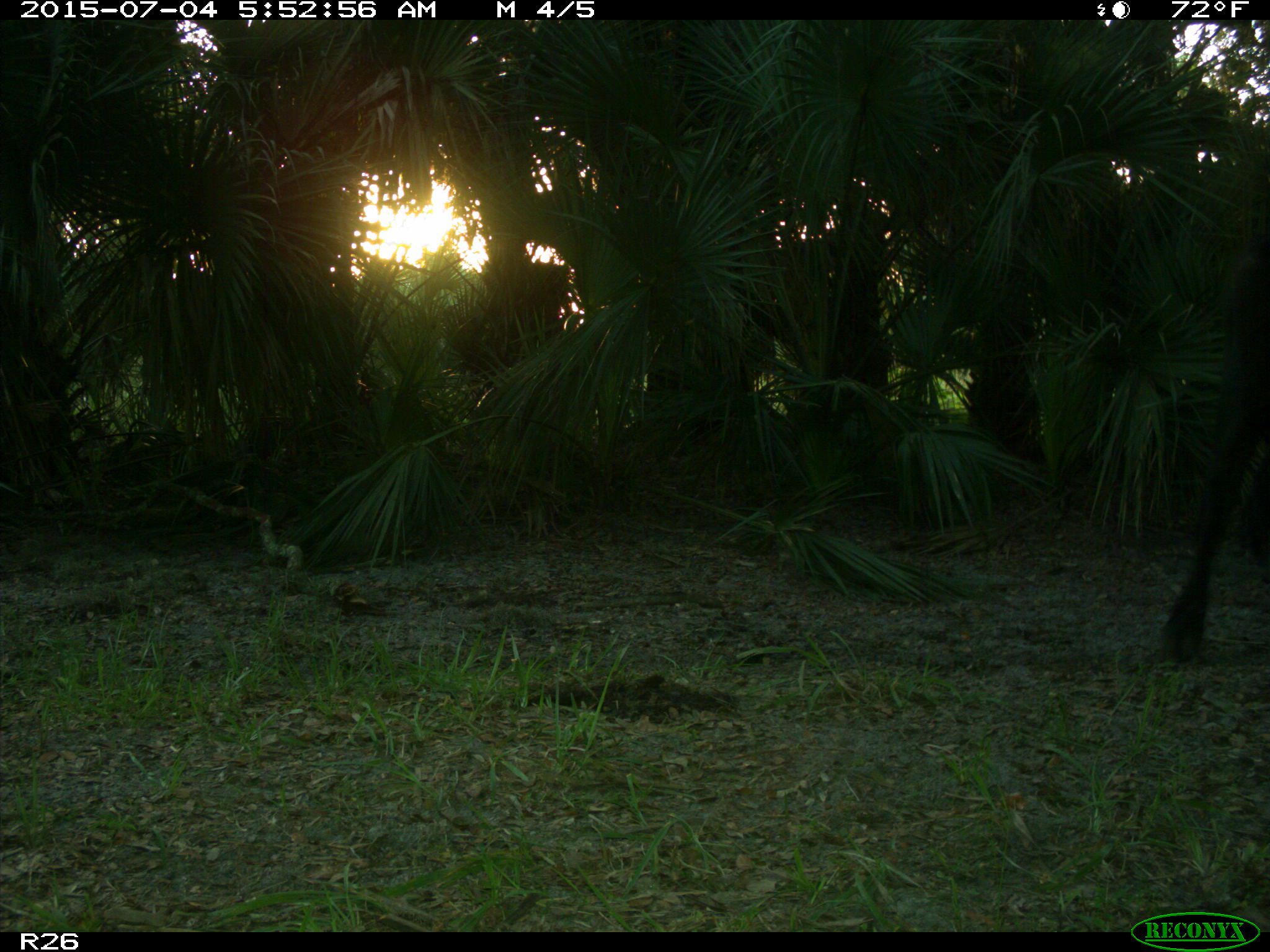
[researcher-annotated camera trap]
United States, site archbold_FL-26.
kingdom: Animalia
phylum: Chordata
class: Mammalia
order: Artiodactyla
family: Bovidae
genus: Bos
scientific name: Bos taurus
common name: domestic cow